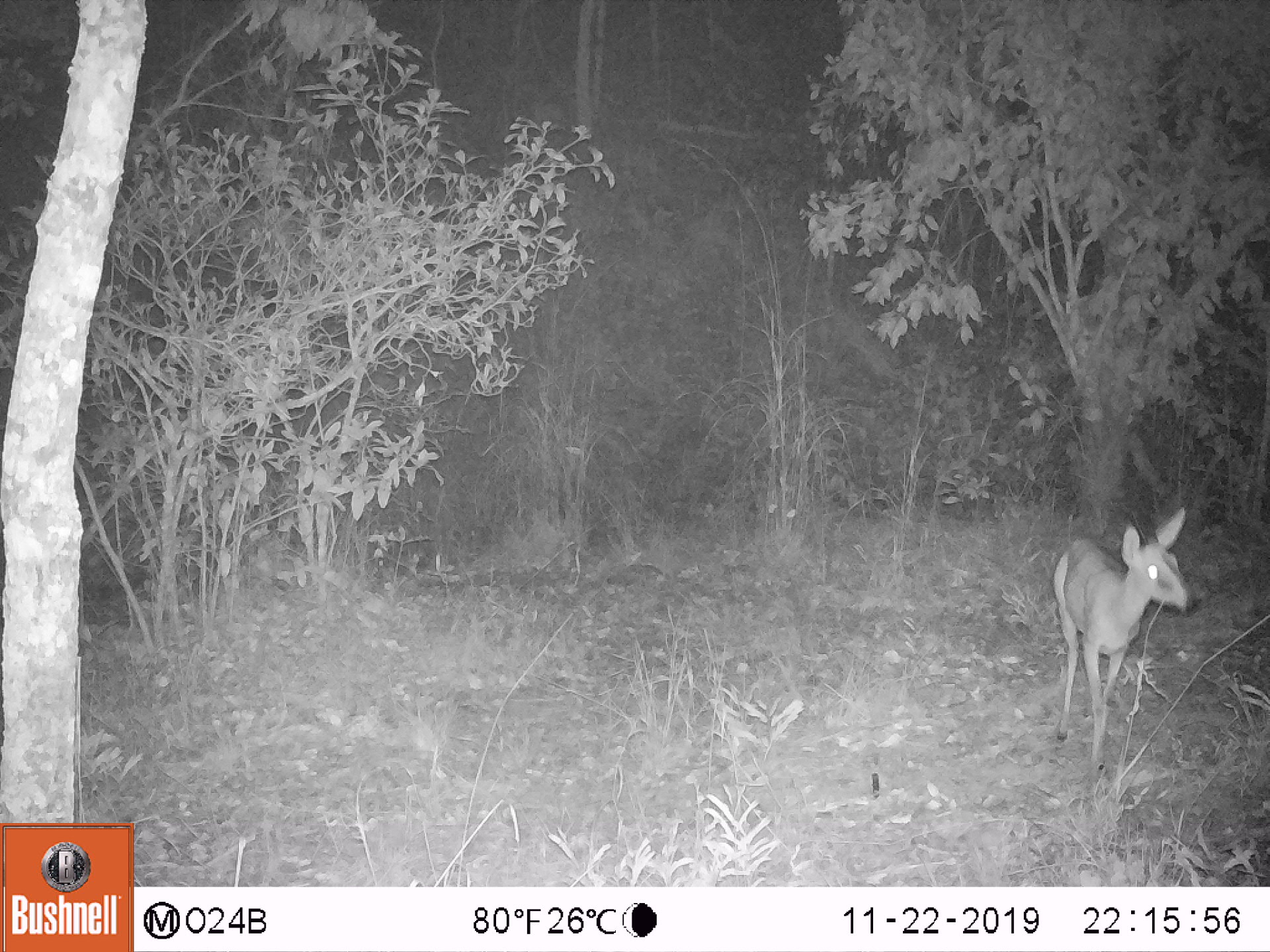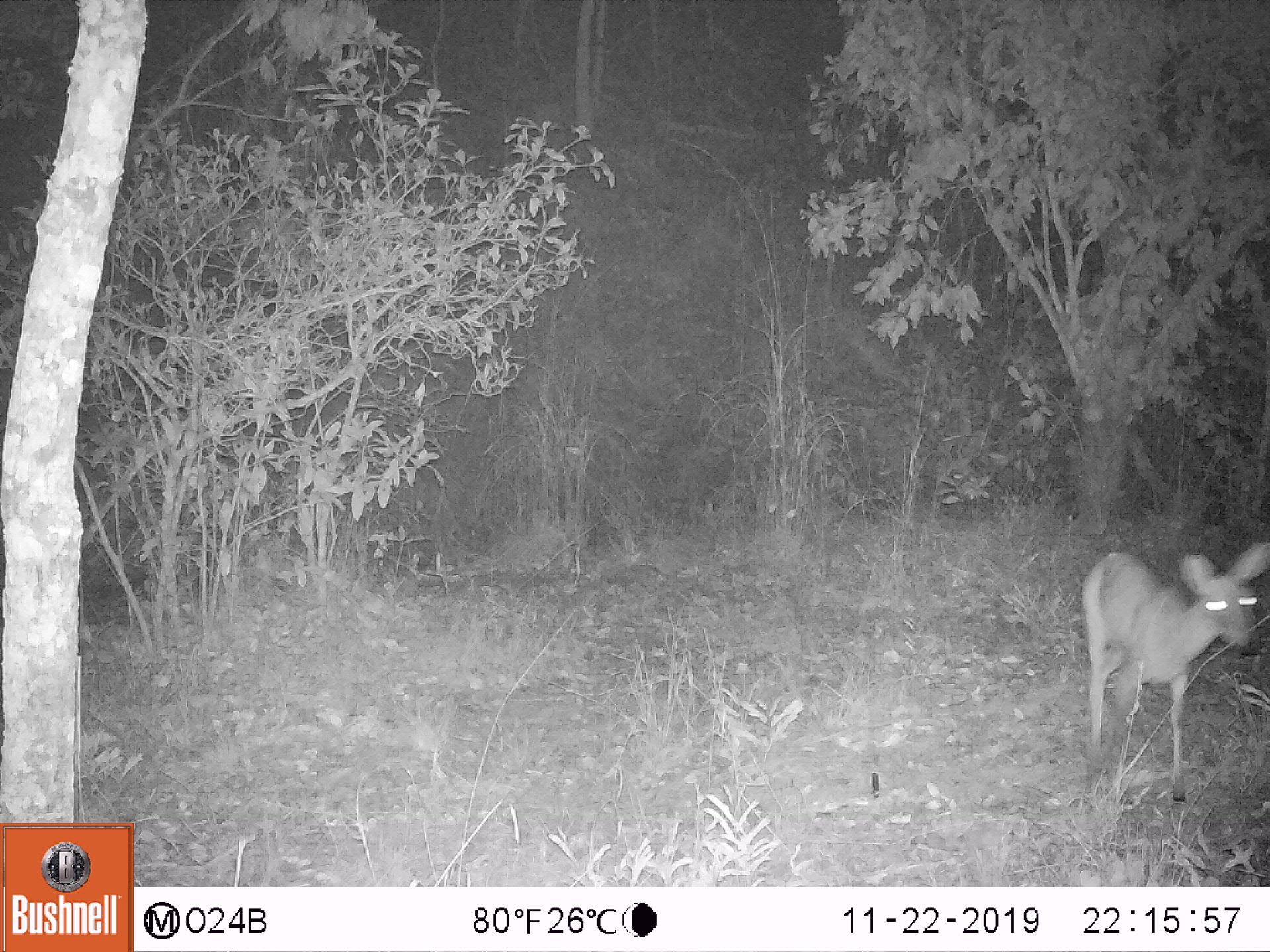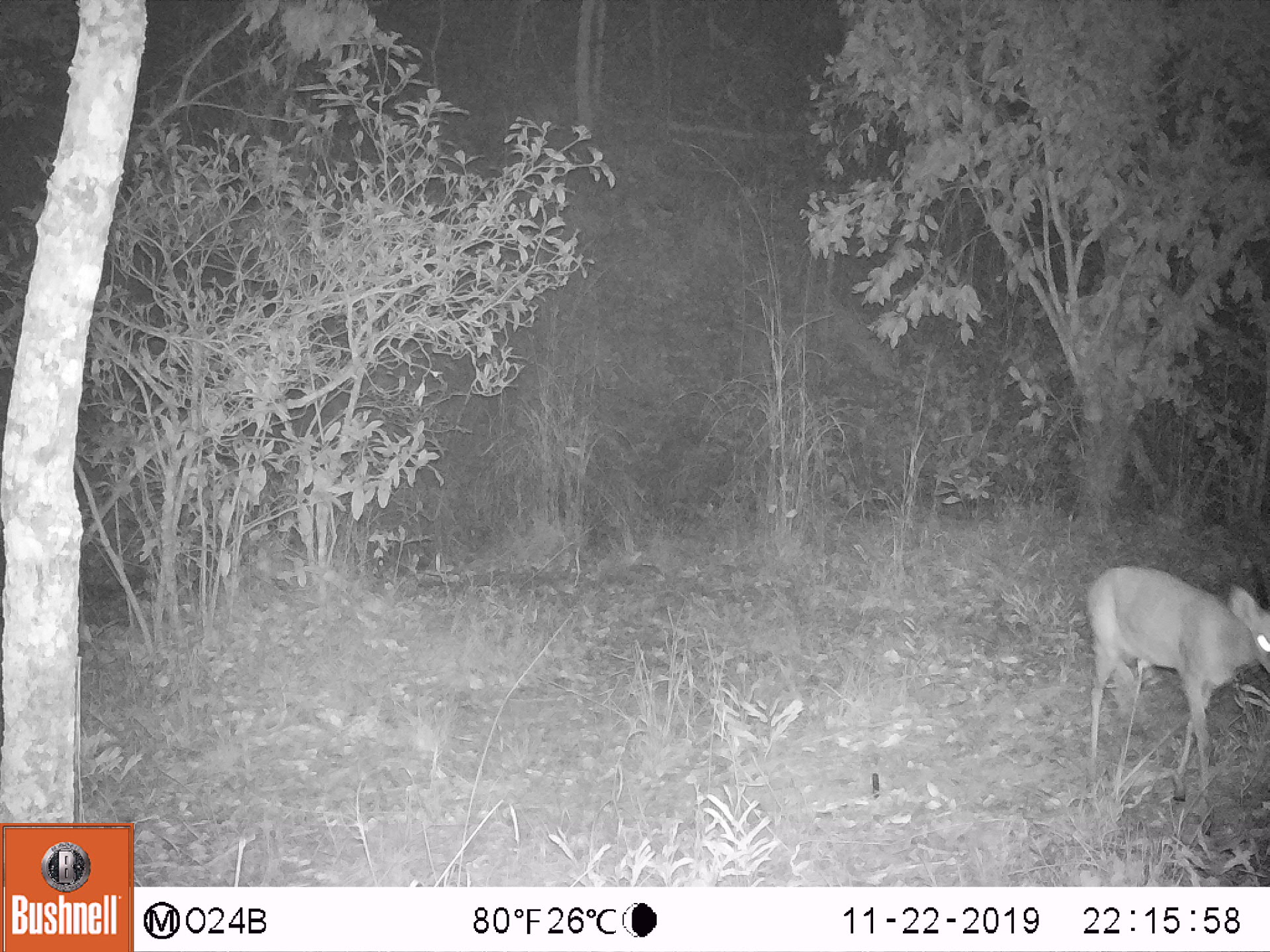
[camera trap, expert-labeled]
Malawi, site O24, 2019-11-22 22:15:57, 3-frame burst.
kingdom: Animalia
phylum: Chordata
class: Mammalia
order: Artiodactyla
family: Bovidae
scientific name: Antilopinae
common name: small antelope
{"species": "small antelope (Antilopinae)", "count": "1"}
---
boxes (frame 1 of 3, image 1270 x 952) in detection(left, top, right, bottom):
small antelope: detection(1039, 498, 1203, 777)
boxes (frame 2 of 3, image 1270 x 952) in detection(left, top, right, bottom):
small antelope: detection(1077, 537, 1269, 809)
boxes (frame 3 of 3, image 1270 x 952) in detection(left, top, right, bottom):
small antelope: detection(1068, 561, 1269, 810)